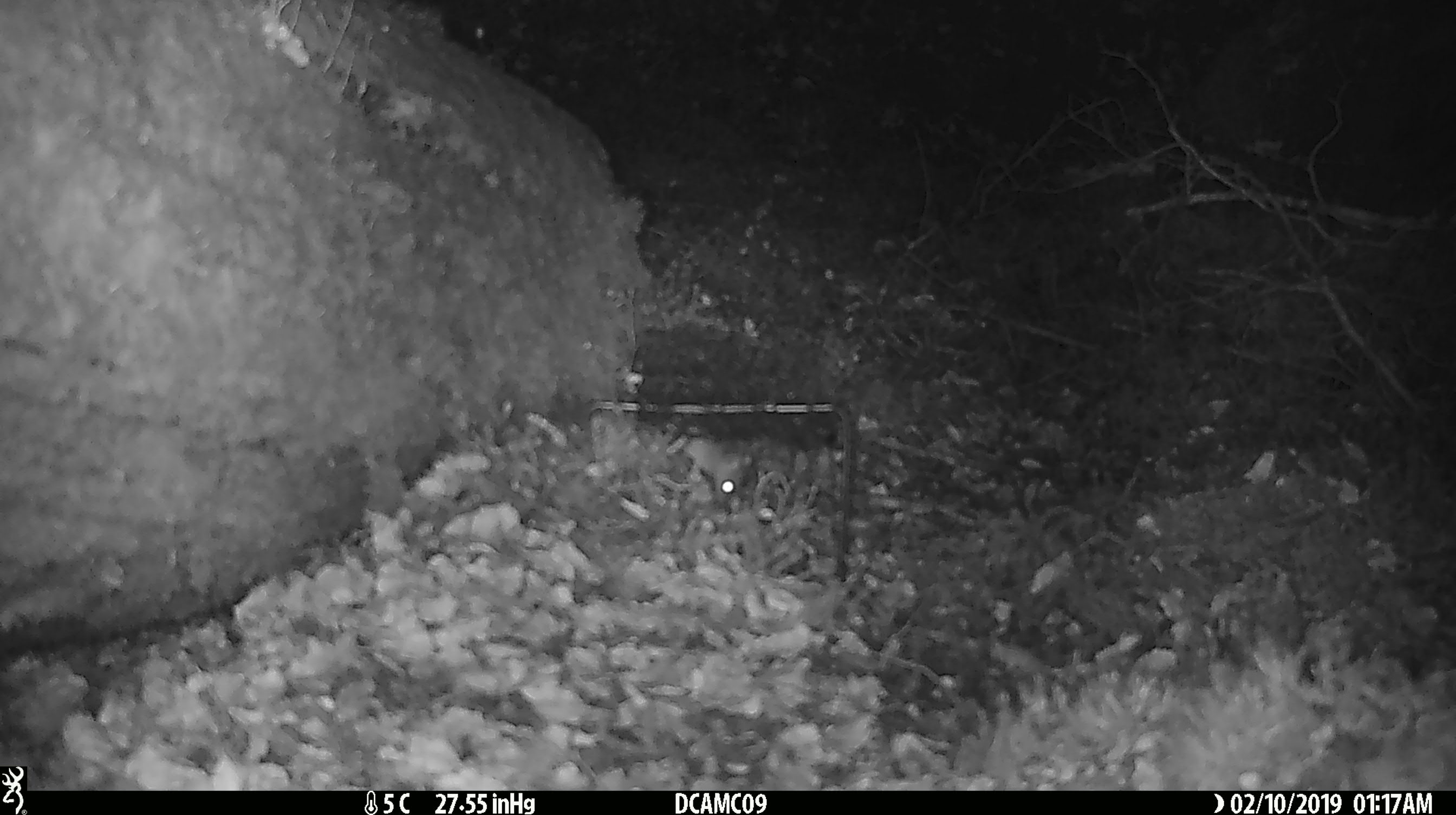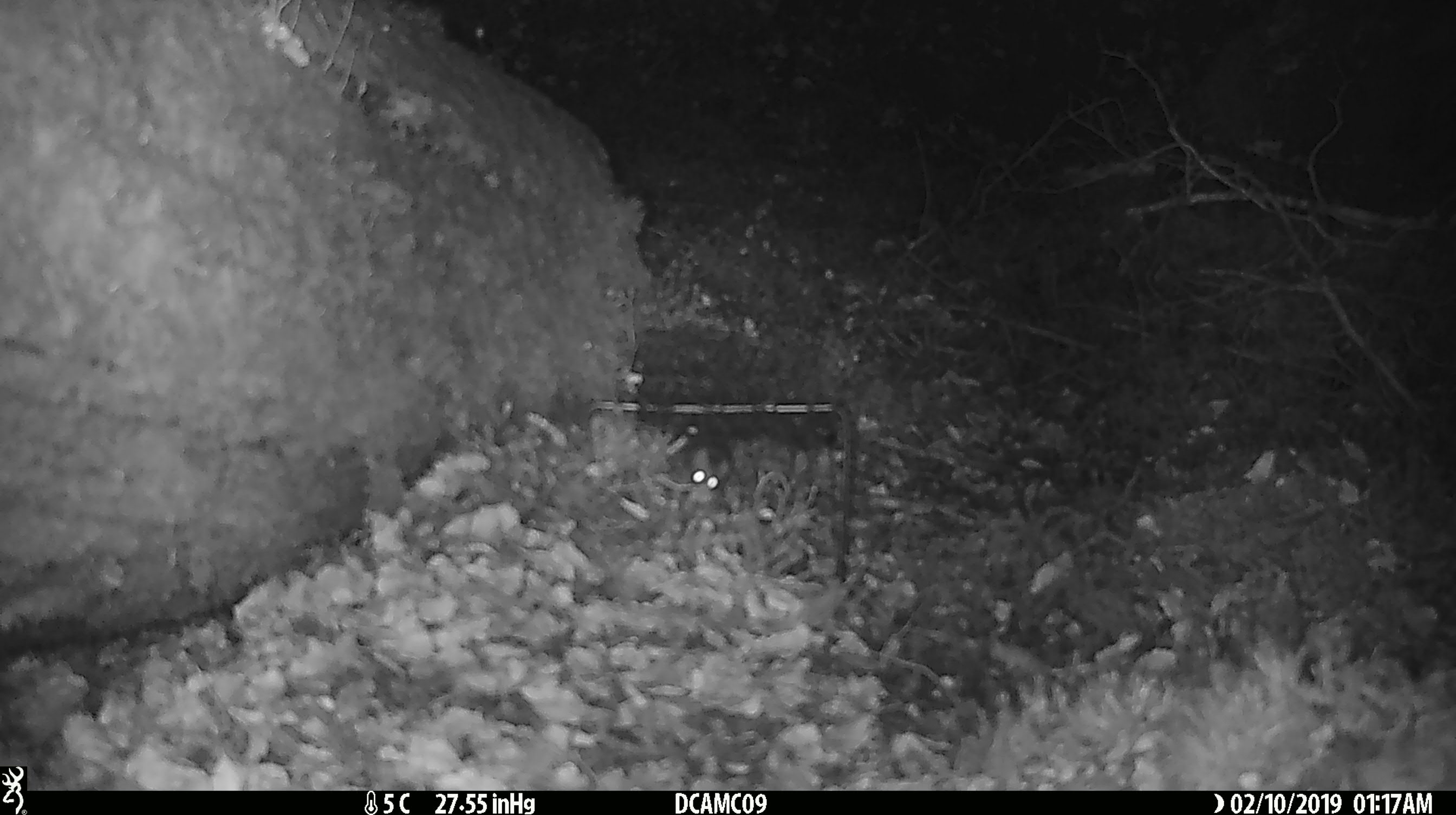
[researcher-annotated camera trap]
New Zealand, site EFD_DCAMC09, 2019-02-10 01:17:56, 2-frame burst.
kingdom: Animalia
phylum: Chordata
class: Mammalia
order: Rodentia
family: Muridae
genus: Mus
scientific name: Mus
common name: mouse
Mouse (Mus).